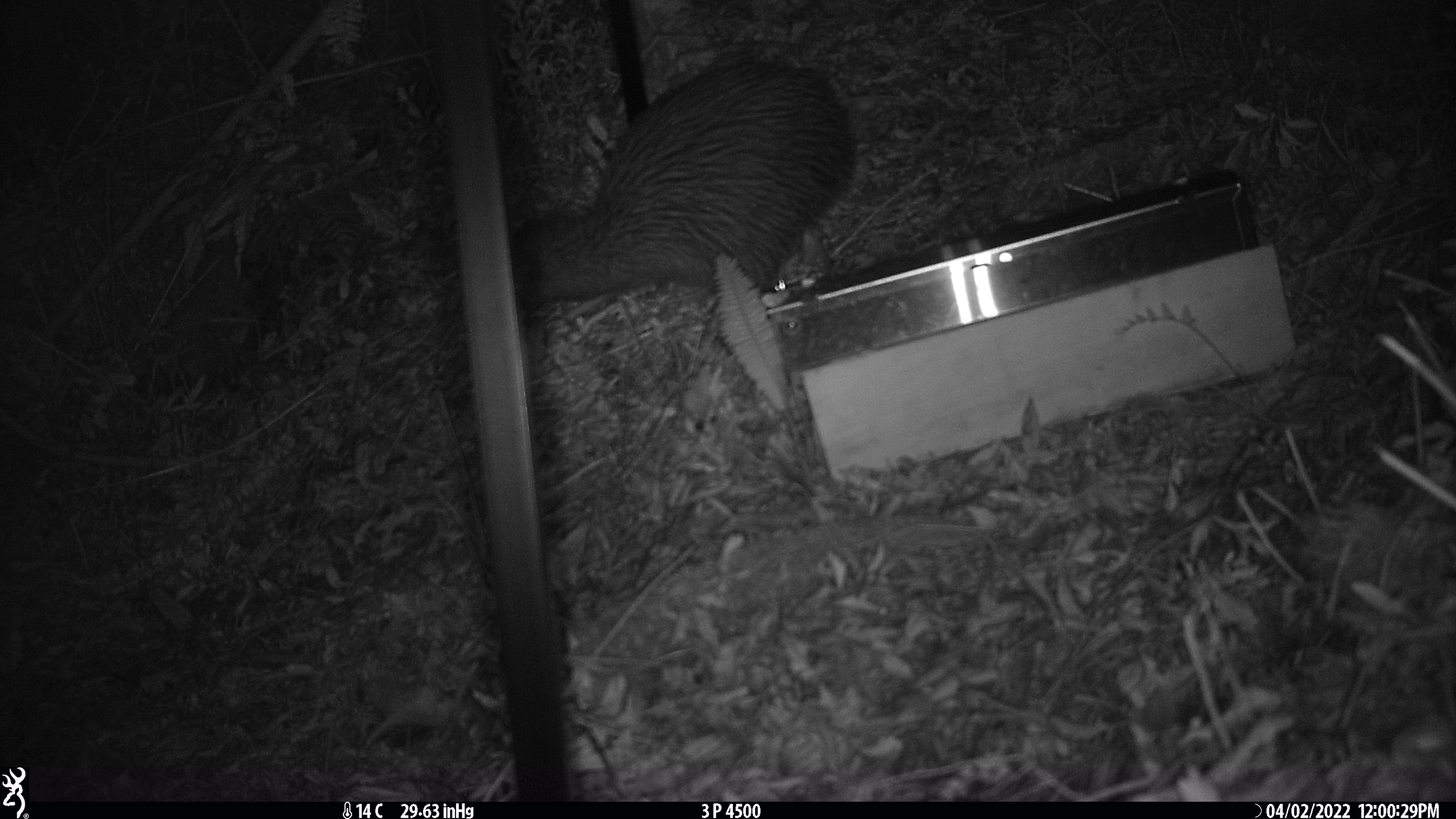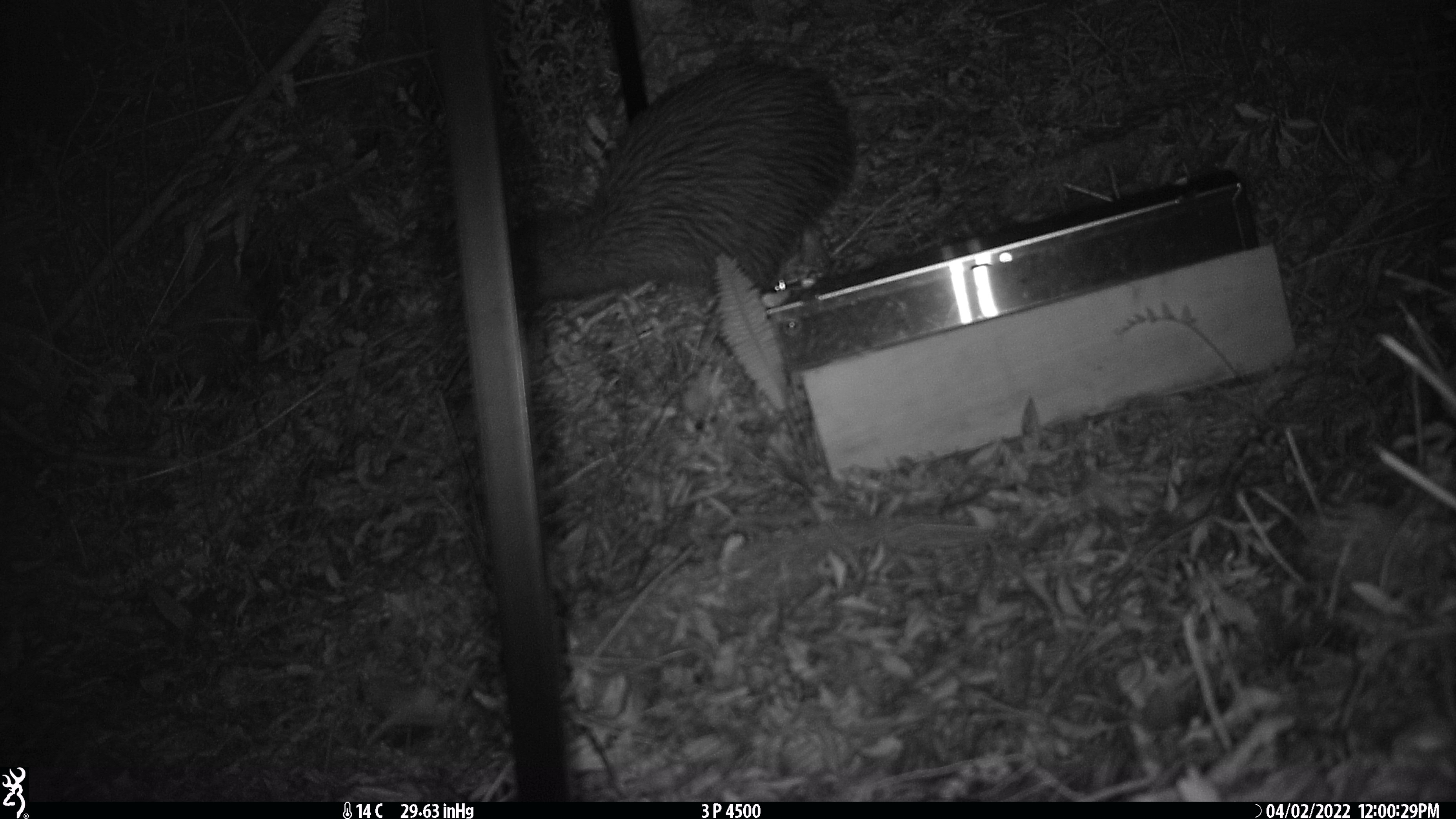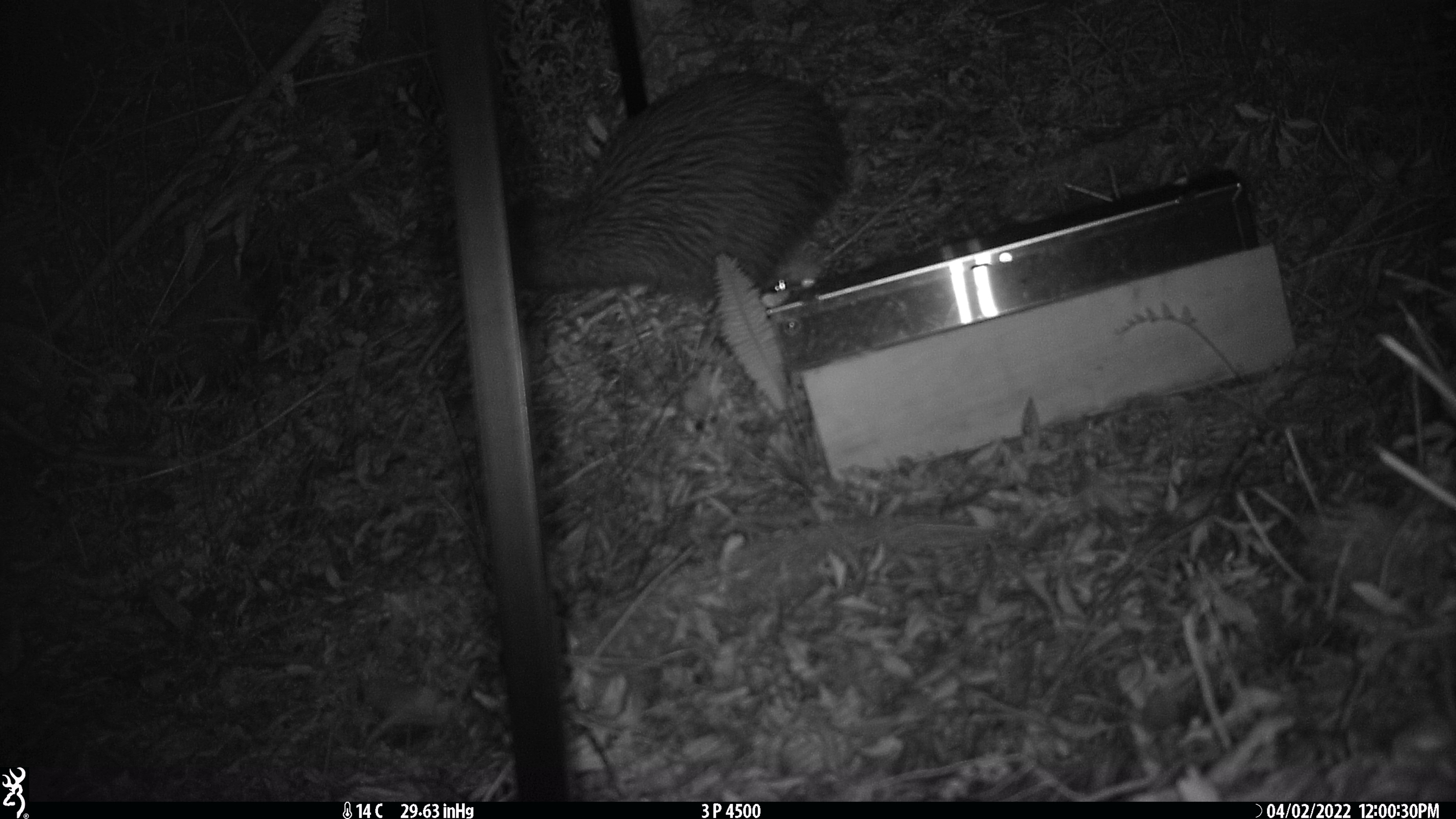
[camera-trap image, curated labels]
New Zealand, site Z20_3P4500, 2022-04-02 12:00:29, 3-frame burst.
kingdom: Animalia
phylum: Chordata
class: Aves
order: Apterygiformes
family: Apterygidae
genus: Apteryx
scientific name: Apteryx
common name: kiwi